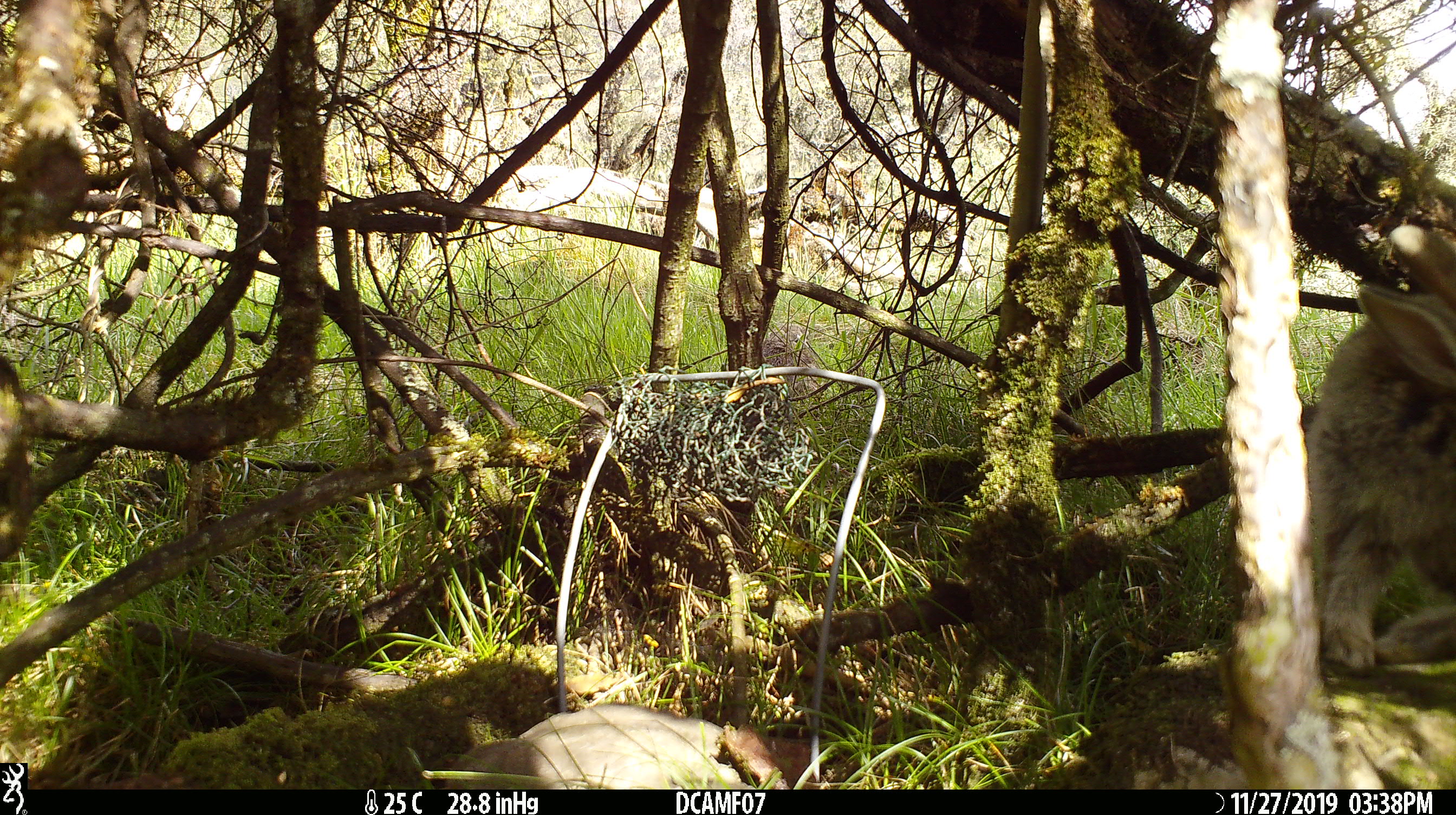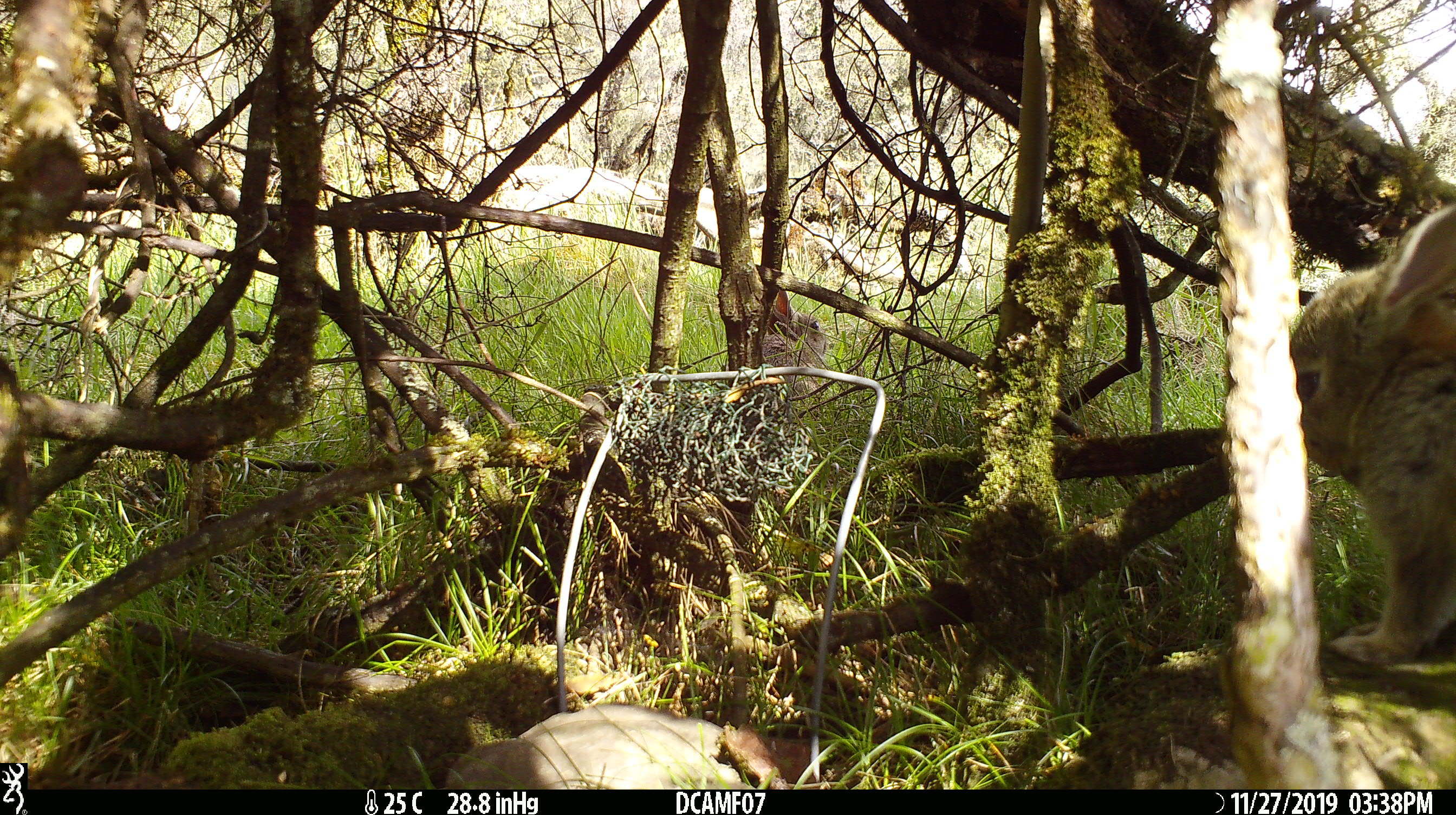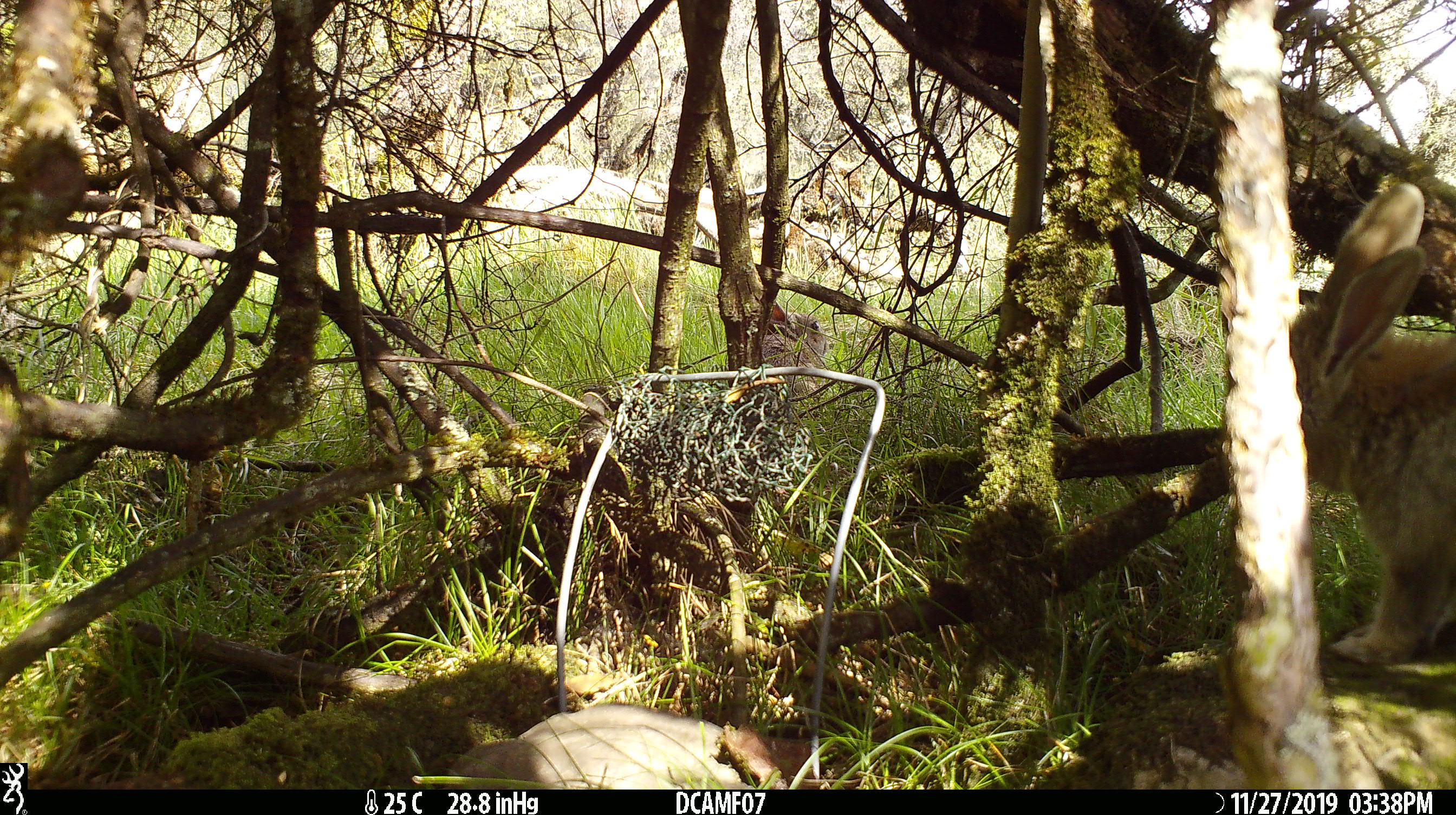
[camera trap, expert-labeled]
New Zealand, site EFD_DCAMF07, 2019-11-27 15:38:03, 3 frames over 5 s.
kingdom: Animalia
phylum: Chordata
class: Mammalia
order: Lagomorpha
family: Leporidae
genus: Oryctolagus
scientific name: Oryctolagus cuniculus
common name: european rabbit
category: rabbit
Rabbit (european rabbit) (Oryctolagus cuniculus).